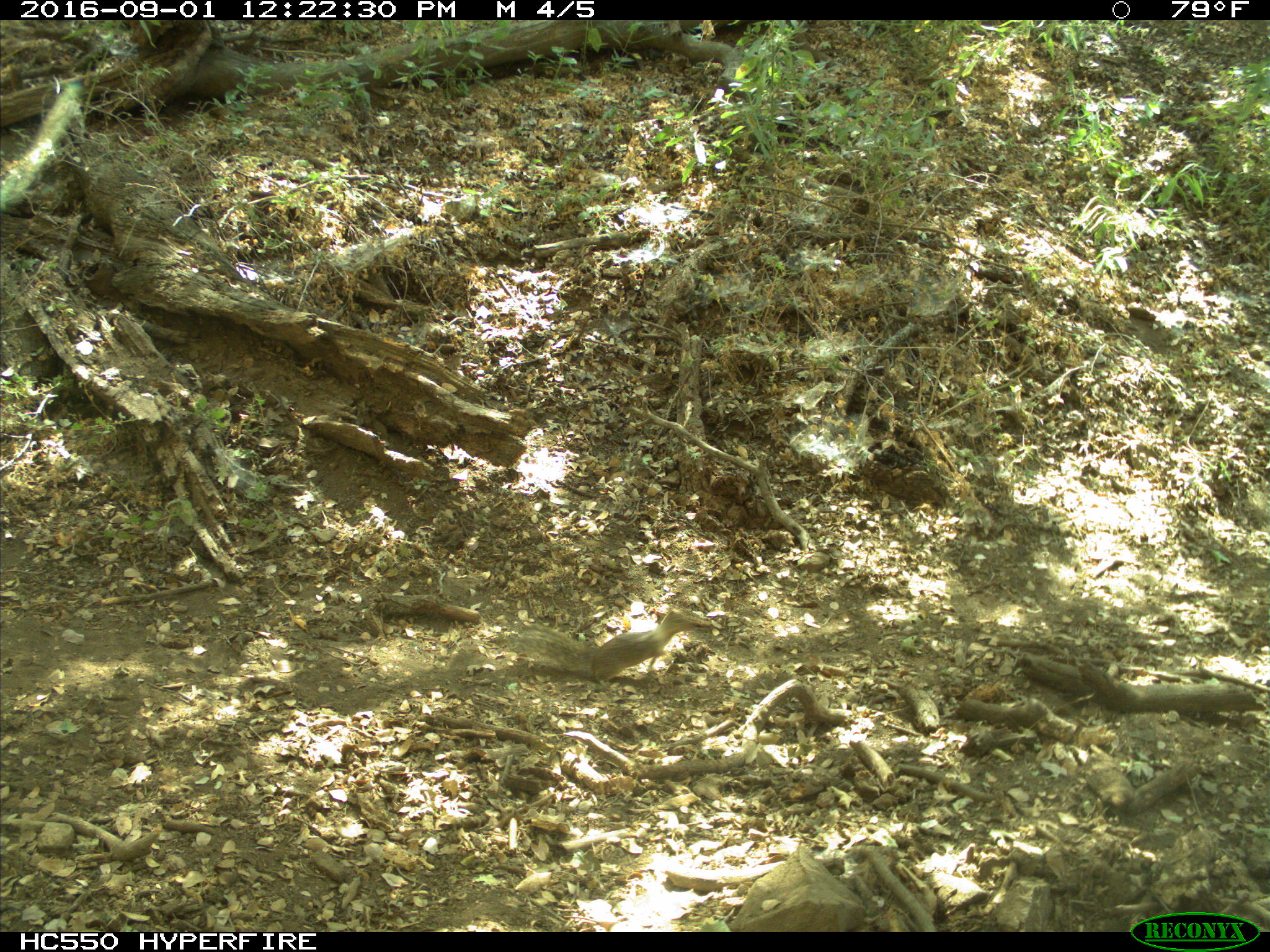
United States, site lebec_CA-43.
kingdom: Animalia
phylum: Chordata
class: Mammalia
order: Rodentia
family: Sciuridae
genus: Otospermophilus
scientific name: Otospermophilus beecheyi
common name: california ground squirrel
Otospermophilus beecheyi (california ground squirrel).